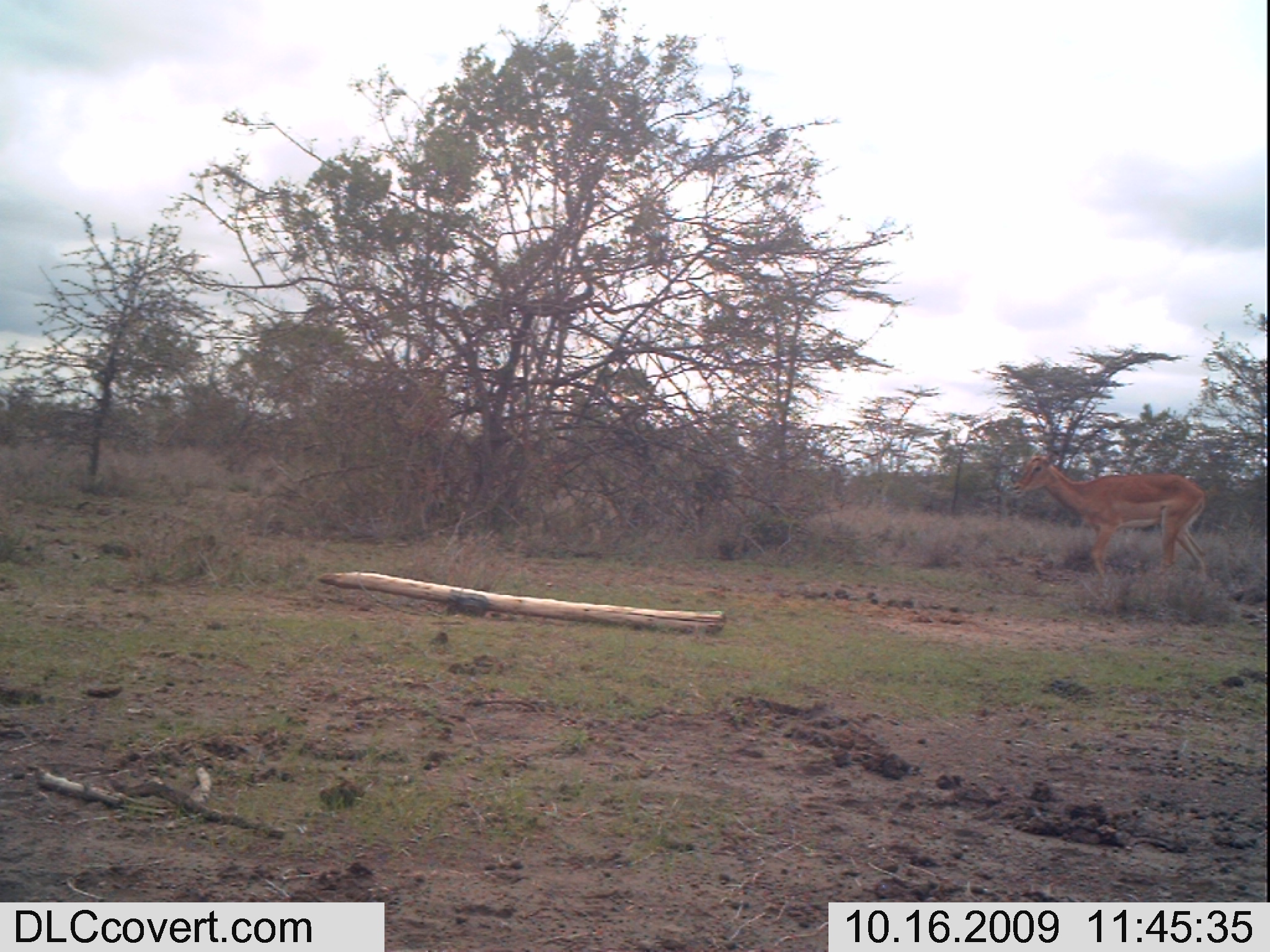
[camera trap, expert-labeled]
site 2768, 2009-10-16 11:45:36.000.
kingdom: Animalia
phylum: Chordata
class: Mammalia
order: Artiodactyla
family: Bovidae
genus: Aepyceros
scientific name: Aepyceros melampus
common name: impala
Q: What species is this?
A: Aepyceros melampus (impala).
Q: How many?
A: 1.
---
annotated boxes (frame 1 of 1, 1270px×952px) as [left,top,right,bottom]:
aepyceros melampus: [1006,446,1216,590]